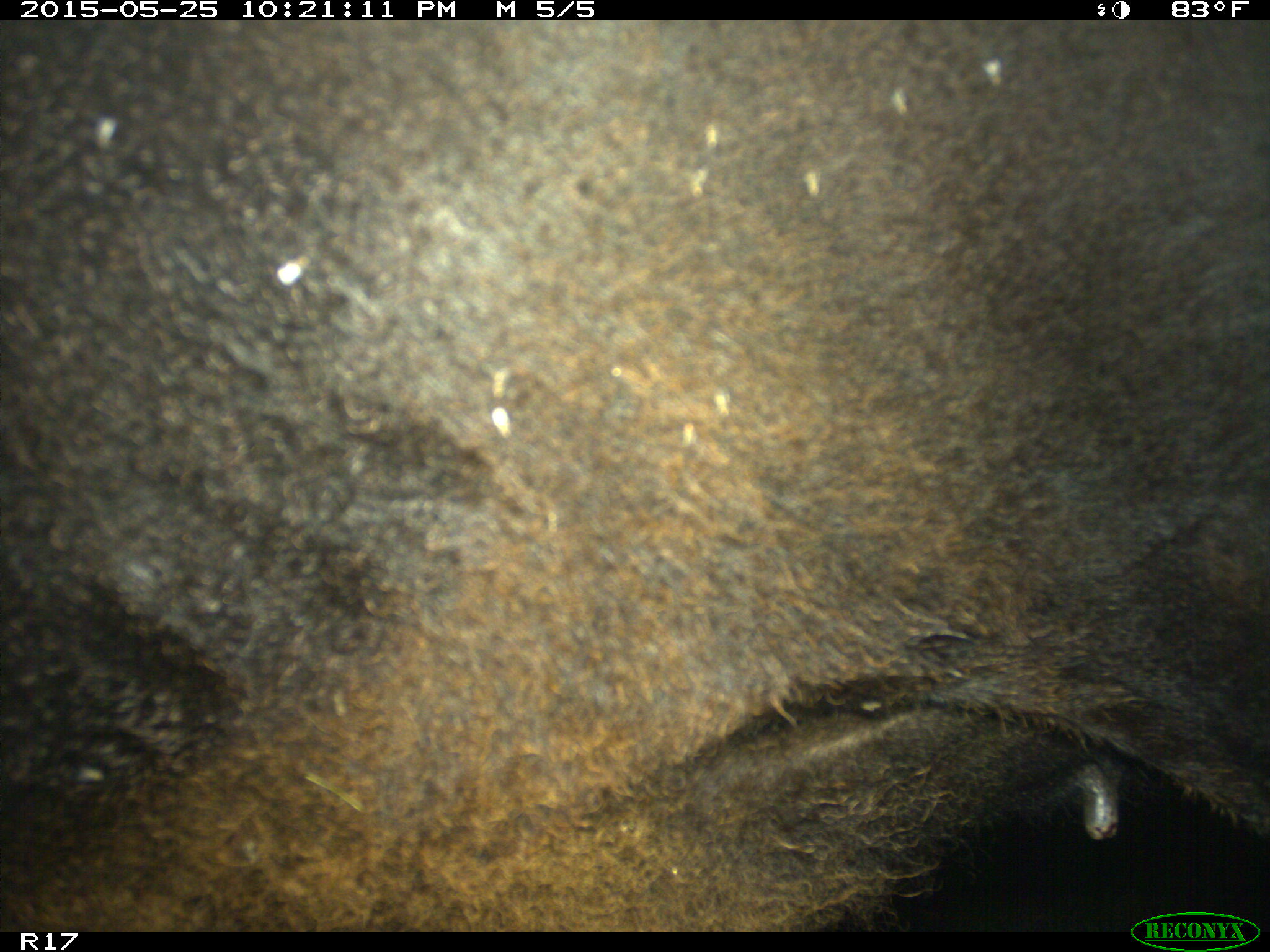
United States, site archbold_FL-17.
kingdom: Animalia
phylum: Chordata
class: Mammalia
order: Artiodactyla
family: Bovidae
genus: Bos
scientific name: Bos taurus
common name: domestic cow